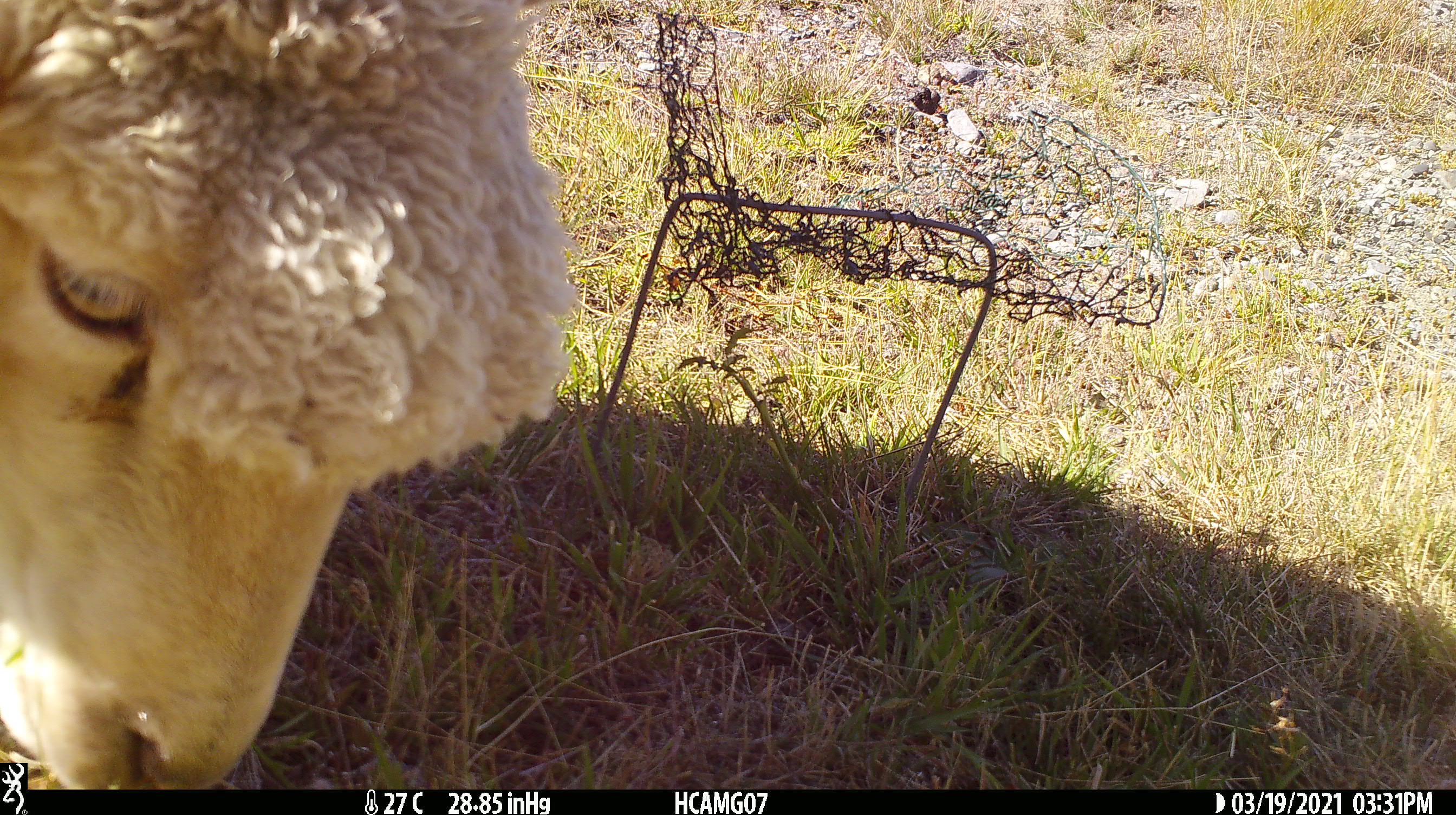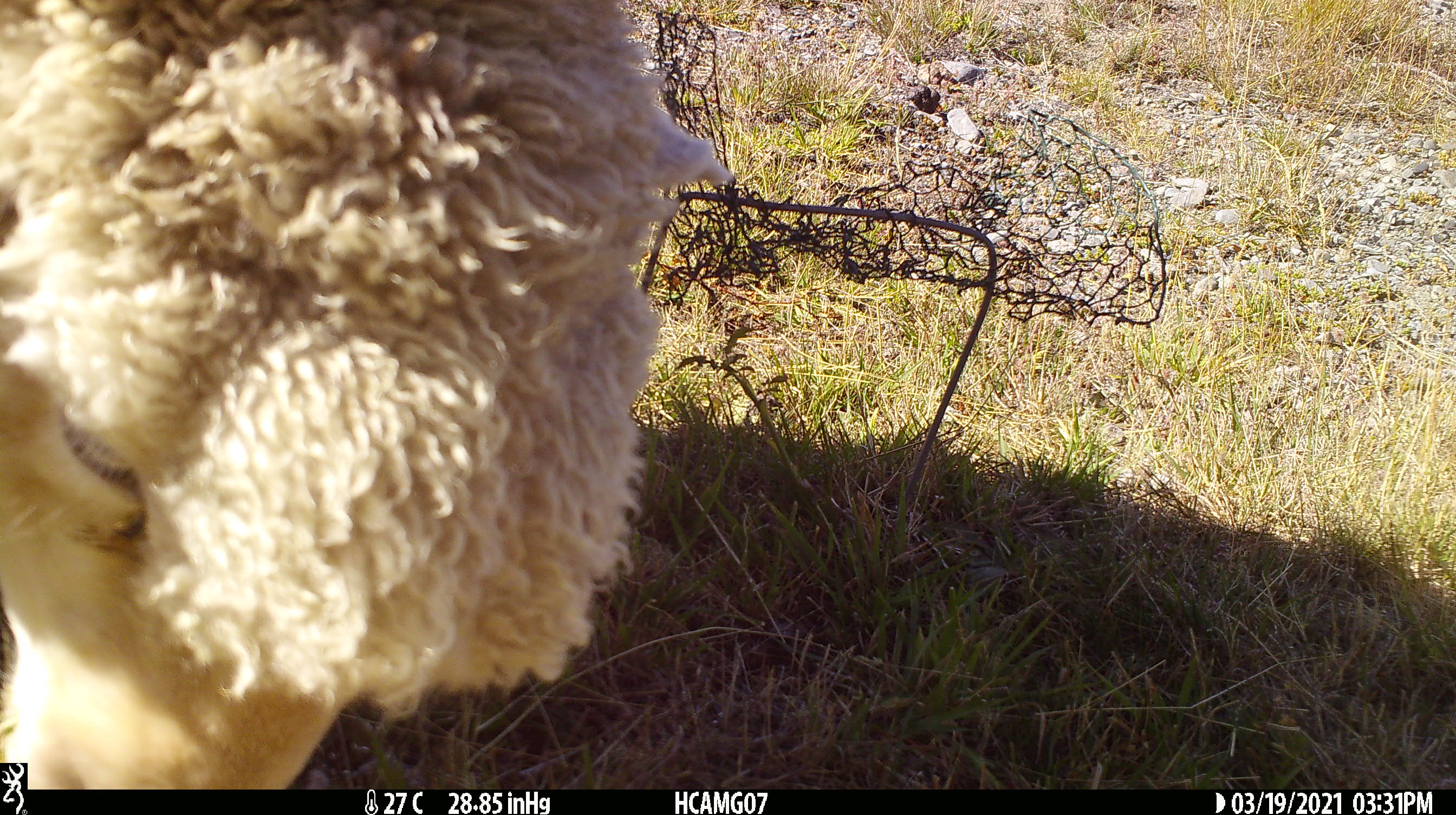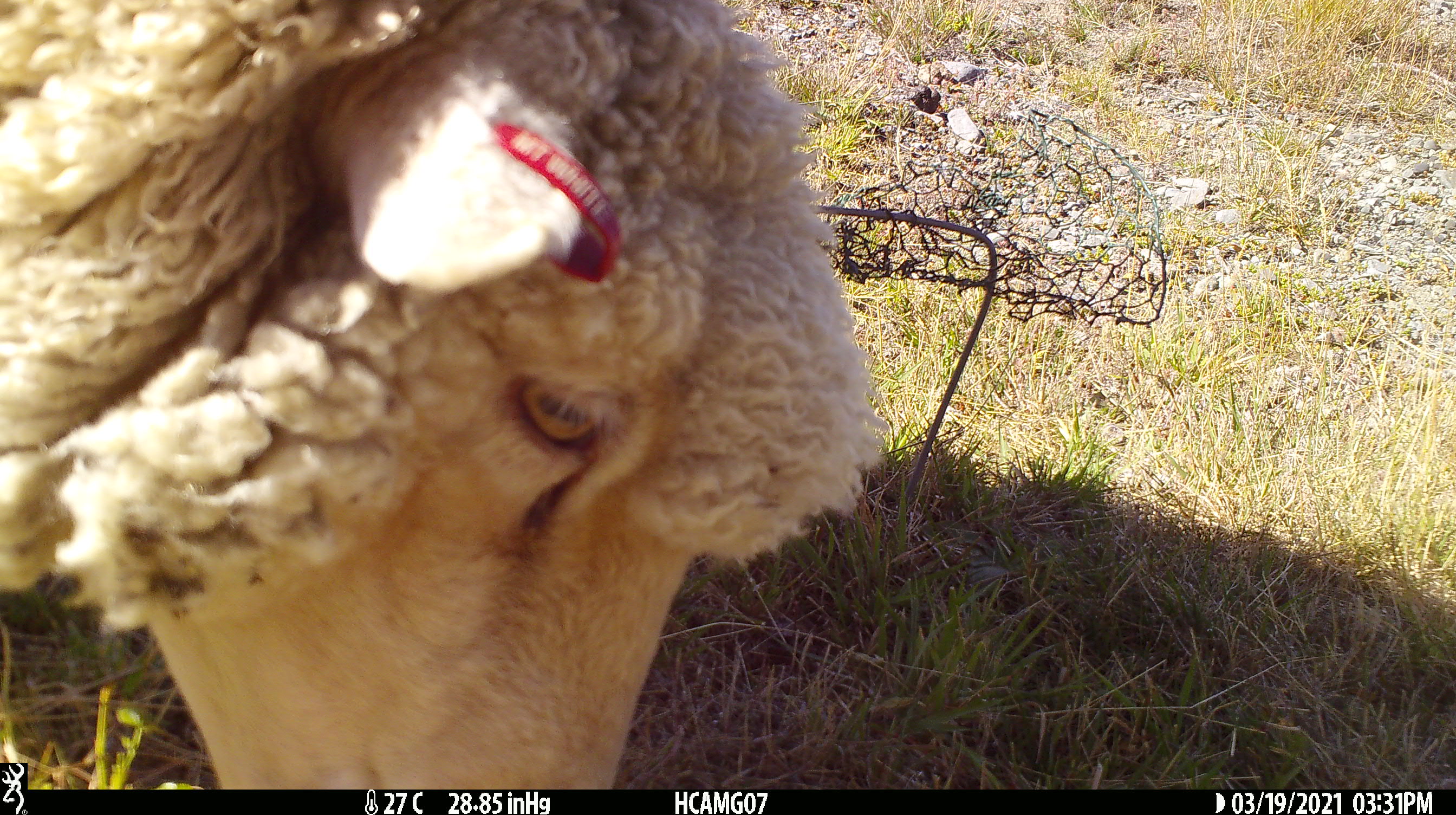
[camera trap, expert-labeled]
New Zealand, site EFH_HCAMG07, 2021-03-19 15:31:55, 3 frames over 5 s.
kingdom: Animalia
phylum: Chordata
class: Mammalia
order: Artiodactyla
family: Bovidae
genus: Ovis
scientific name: Ovis aries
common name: domestic sheep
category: sheep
Sheep (domestic sheep) (Ovis aries).